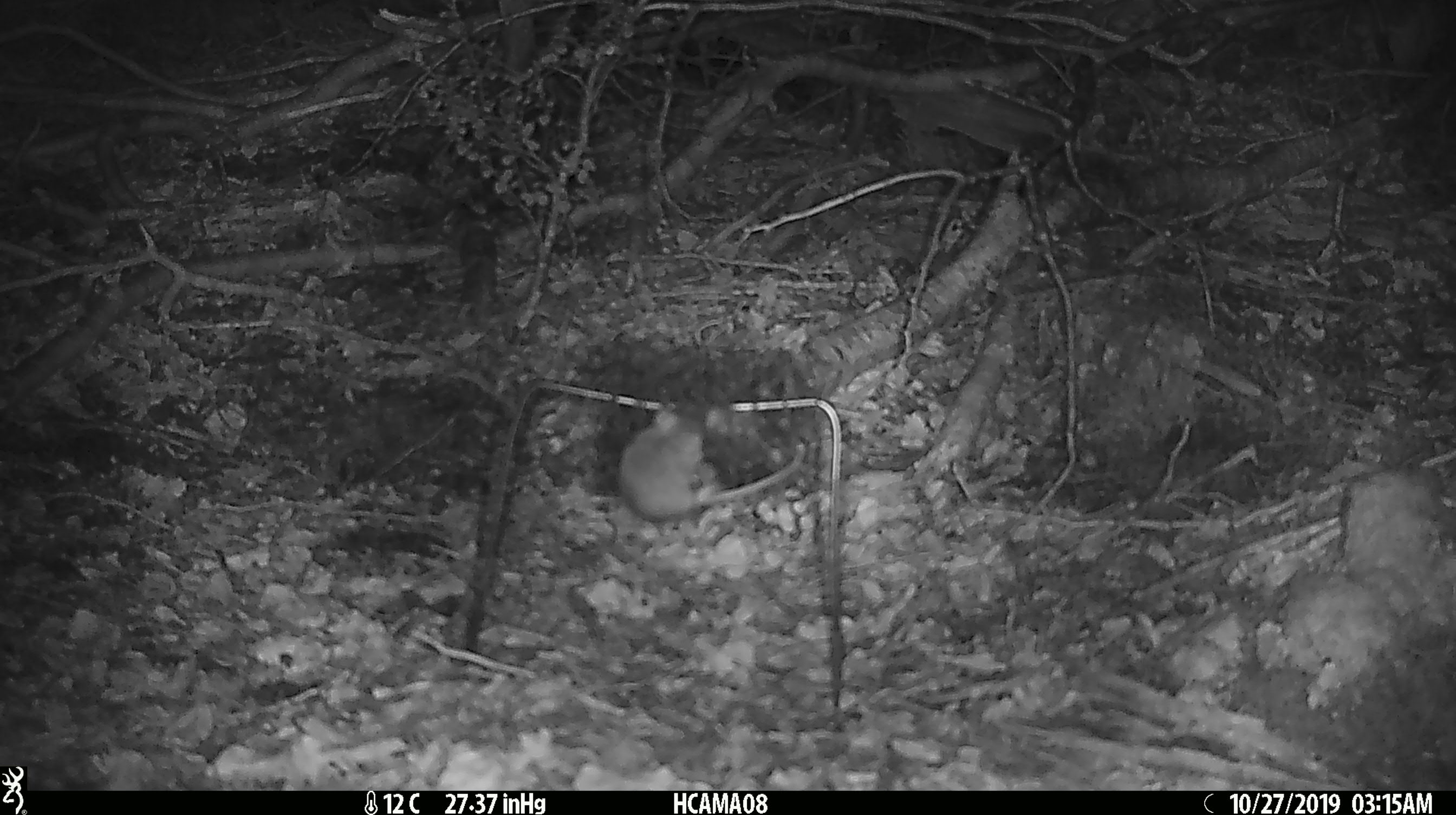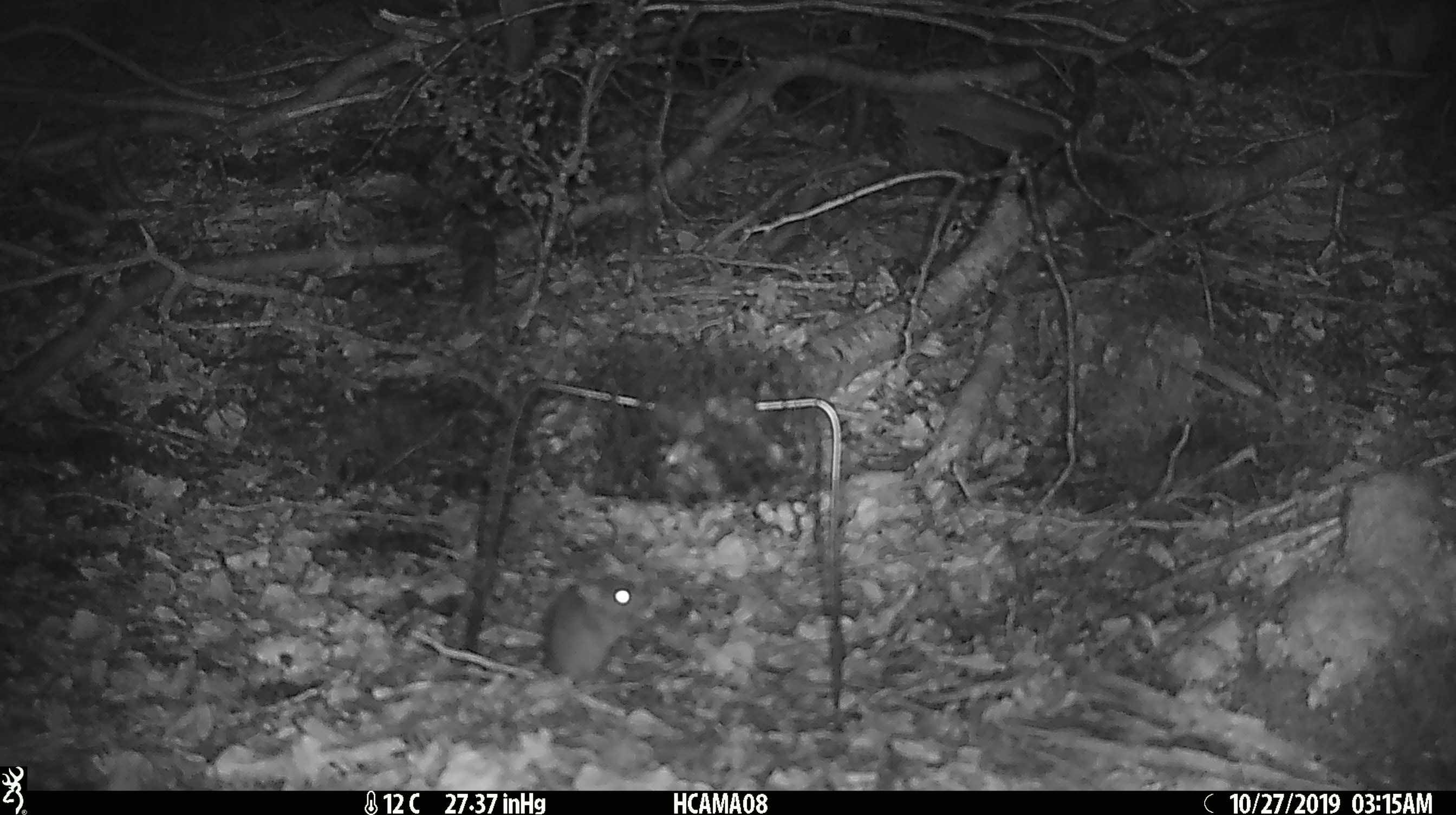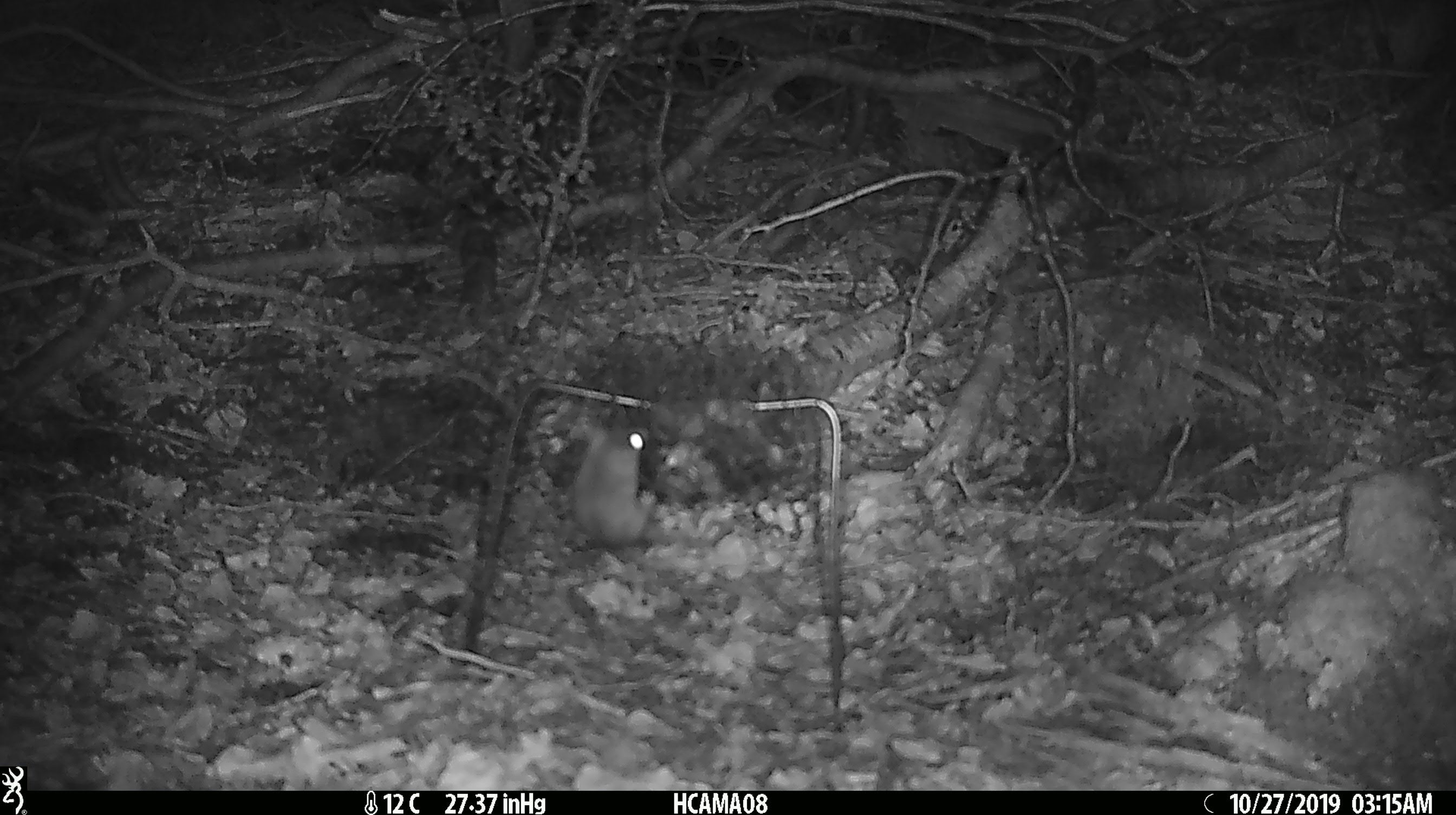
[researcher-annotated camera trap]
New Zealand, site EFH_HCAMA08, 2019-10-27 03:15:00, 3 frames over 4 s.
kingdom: Animalia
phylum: Chordata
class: Mammalia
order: Rodentia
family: Muridae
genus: Mus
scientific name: Mus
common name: mouse